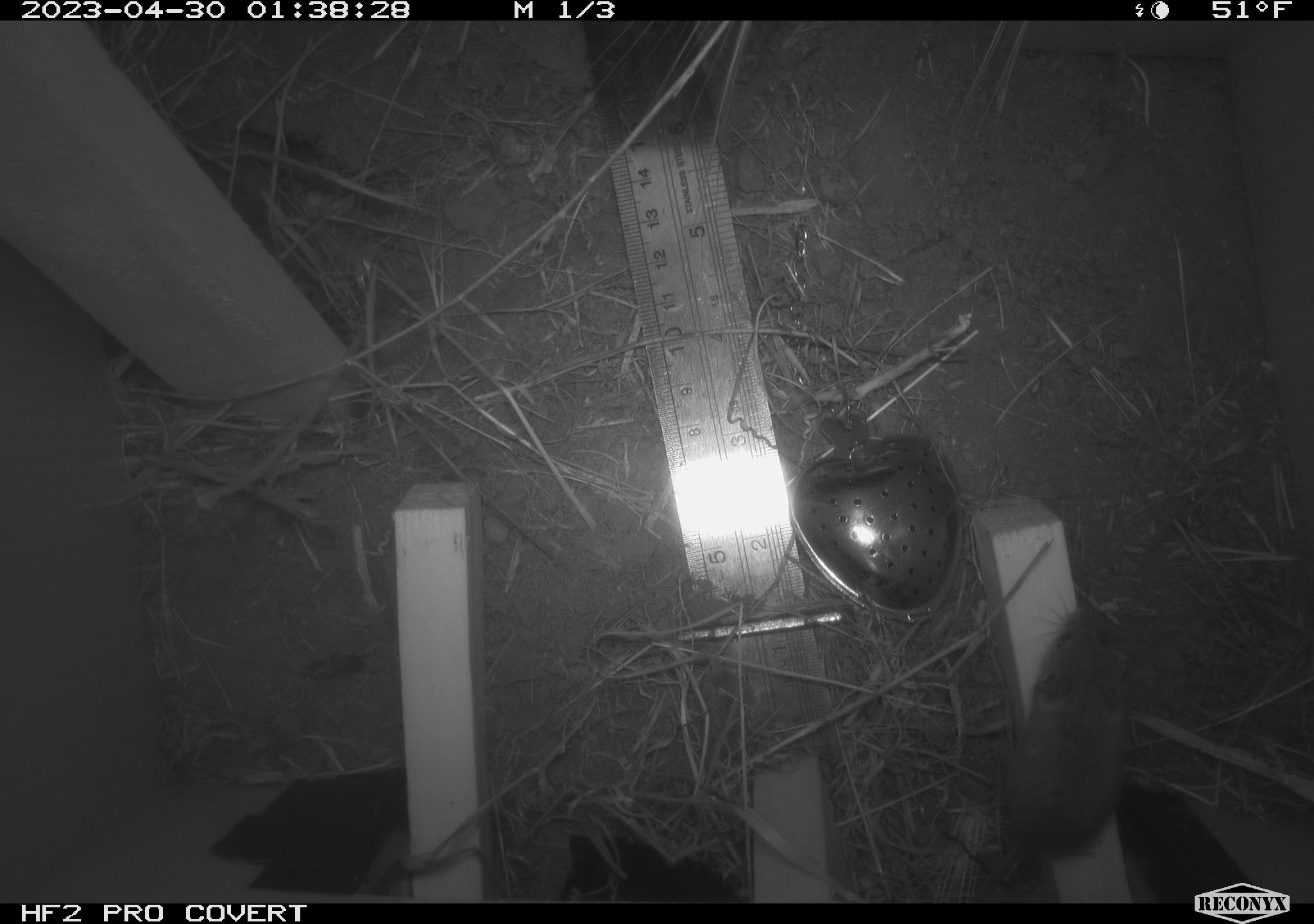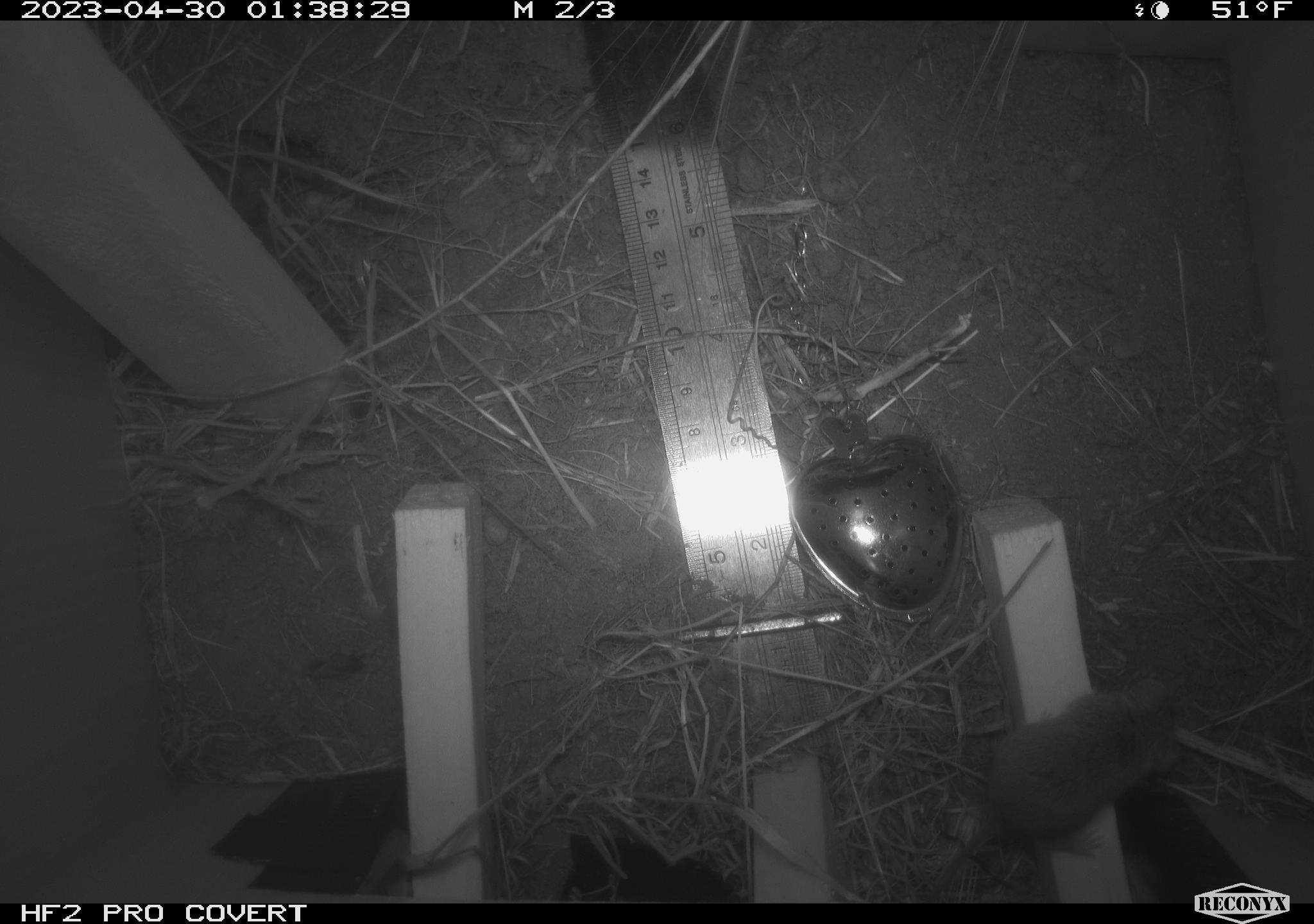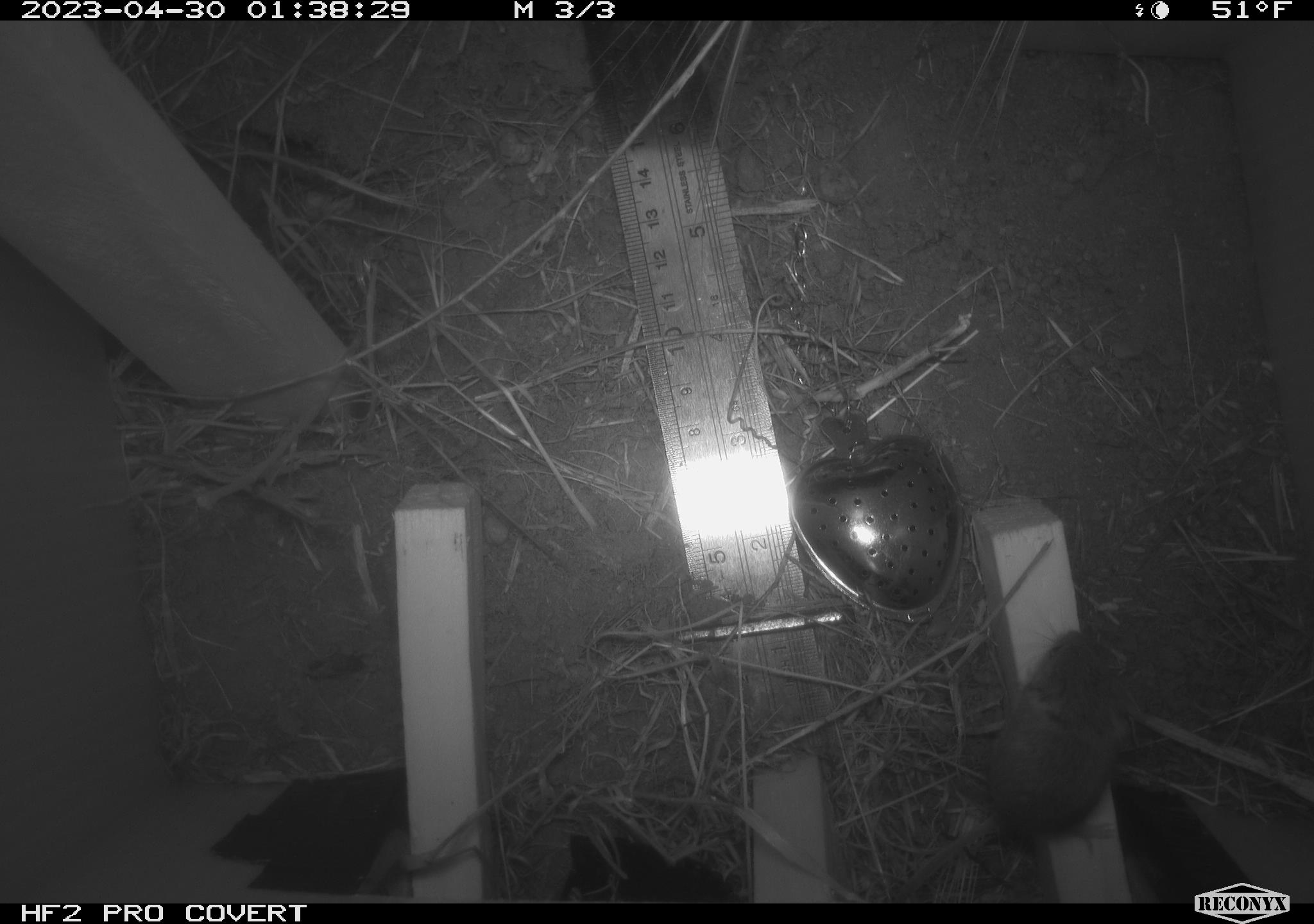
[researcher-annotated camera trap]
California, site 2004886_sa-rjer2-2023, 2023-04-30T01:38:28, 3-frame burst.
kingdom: Animalia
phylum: Chordata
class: Mammalia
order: Rodentia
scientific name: Rodentia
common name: mouse species